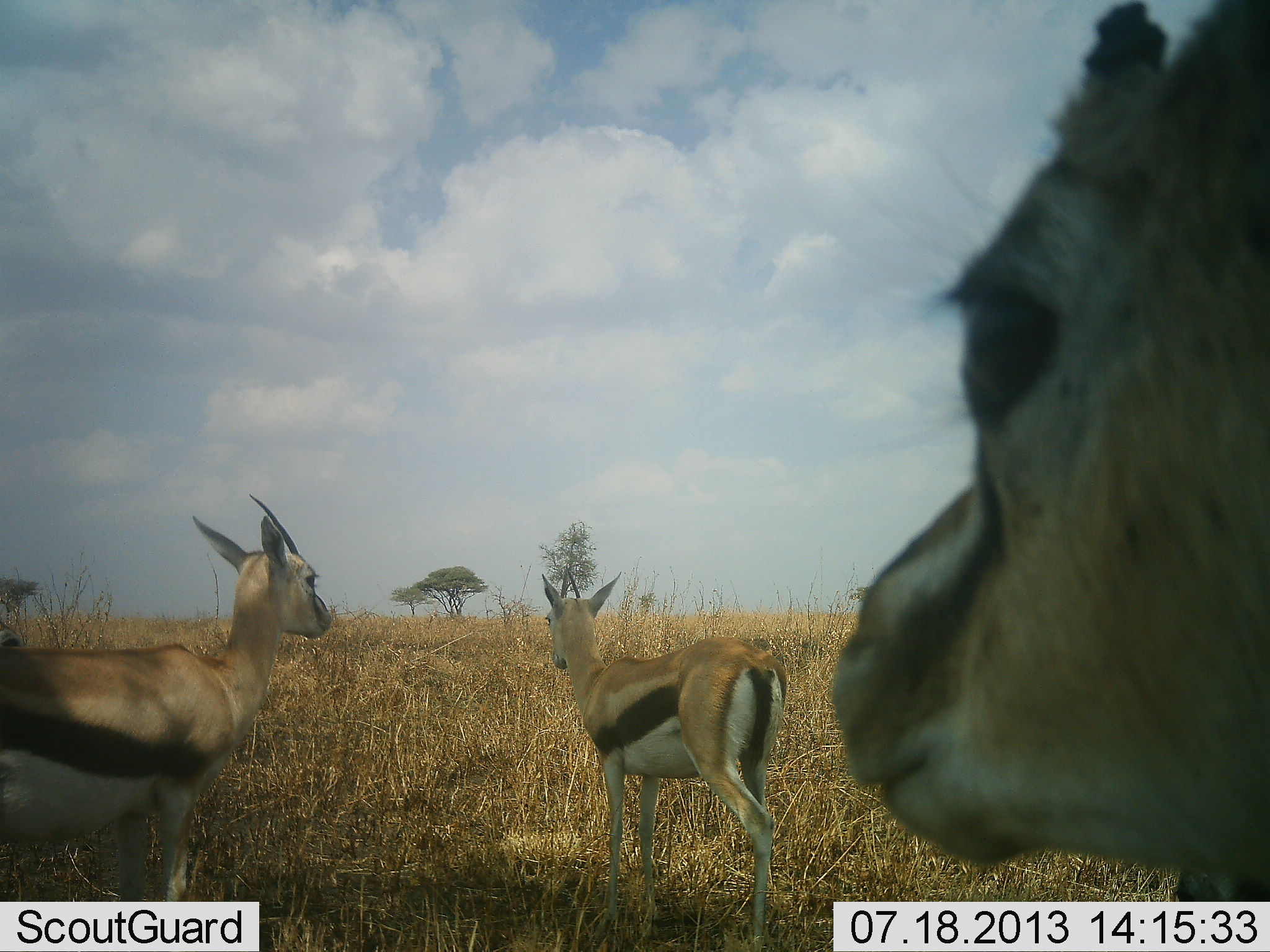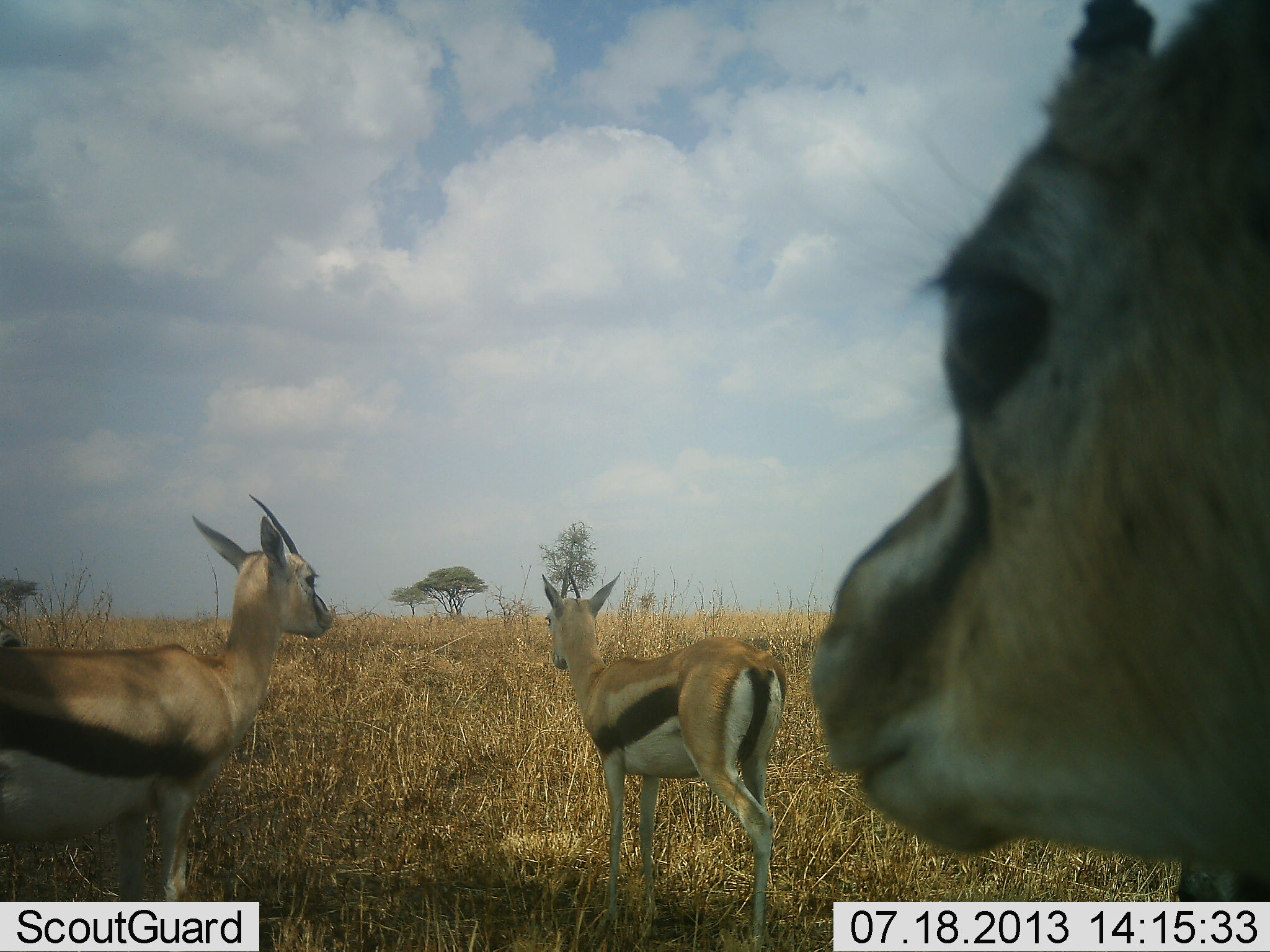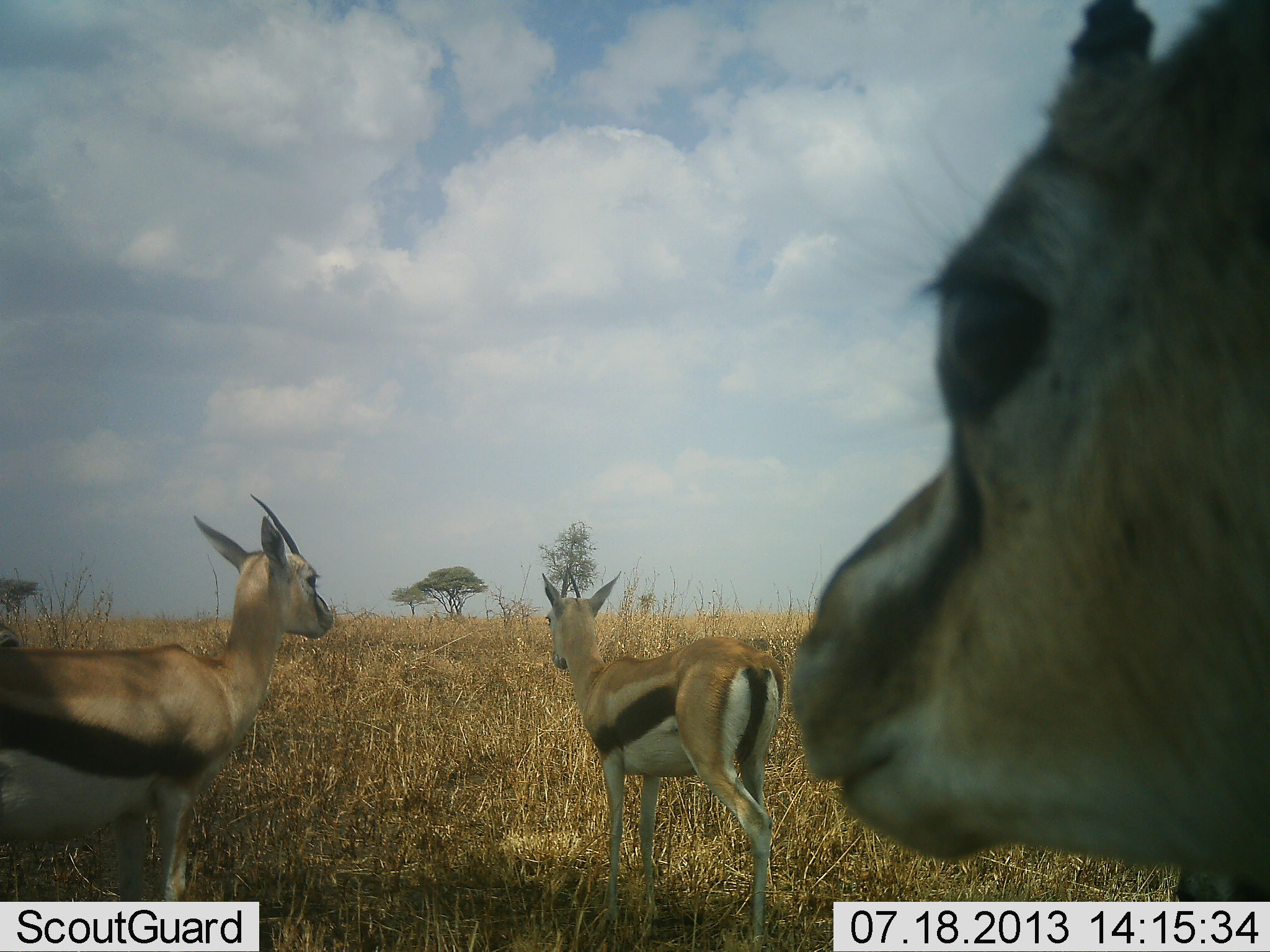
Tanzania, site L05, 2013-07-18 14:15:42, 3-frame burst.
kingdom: Animalia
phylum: Chordata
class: Mammalia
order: Artiodactyla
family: Bovidae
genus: Eudorcas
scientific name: Eudorcas thomsonii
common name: thomson's gazelle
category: gazellethomsons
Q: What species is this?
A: Gazellethomsons (thomson's gazelle) (Eudorcas thomsonii).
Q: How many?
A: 3.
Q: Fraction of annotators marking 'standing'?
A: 100%.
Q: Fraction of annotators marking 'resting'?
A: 0%.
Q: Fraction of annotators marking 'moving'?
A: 0%.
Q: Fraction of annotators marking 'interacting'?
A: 0%.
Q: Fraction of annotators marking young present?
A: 0%.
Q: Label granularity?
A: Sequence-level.